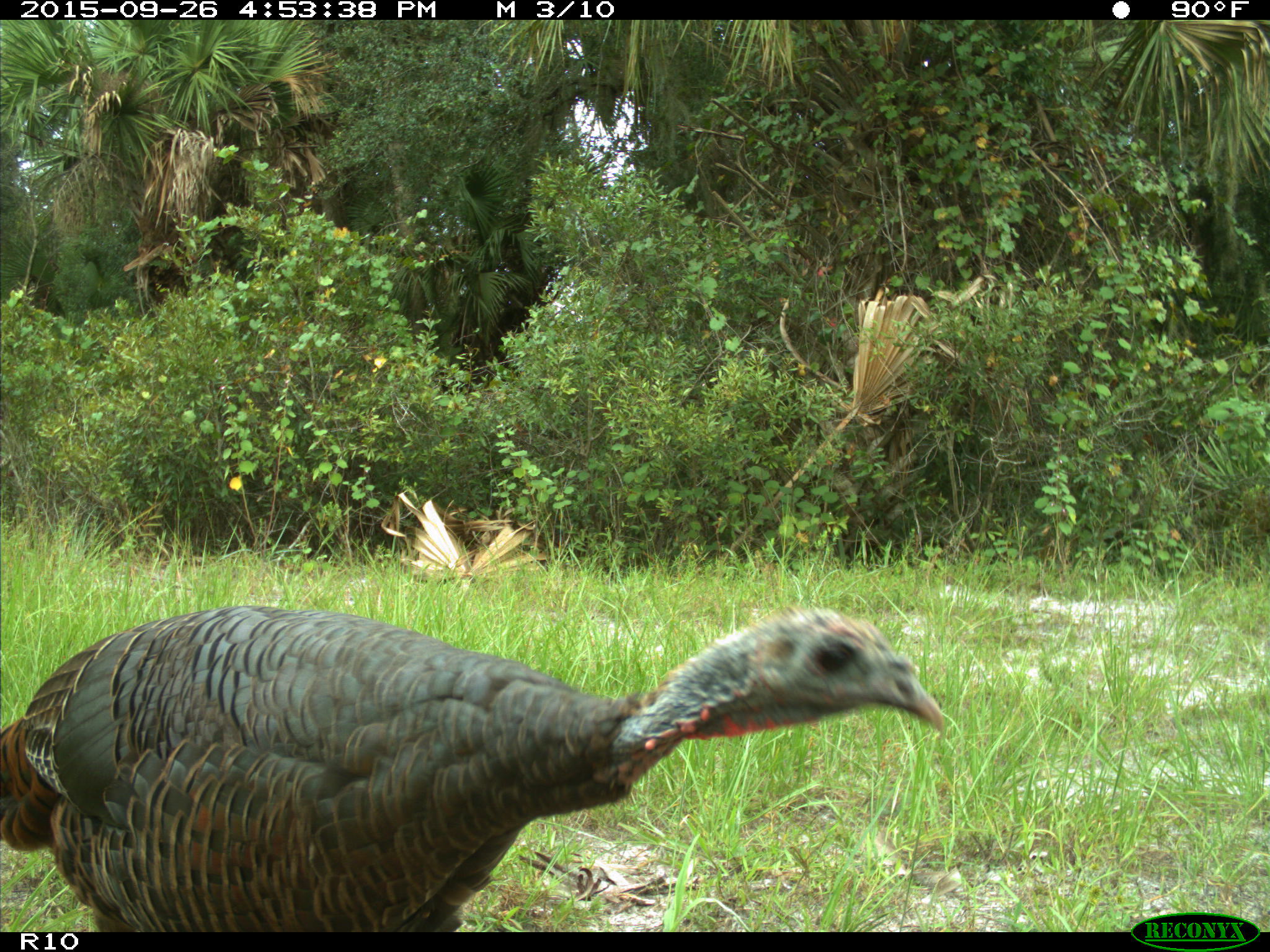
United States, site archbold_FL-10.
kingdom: Animalia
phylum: Chordata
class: Aves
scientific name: Aves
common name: birds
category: unidentified bird